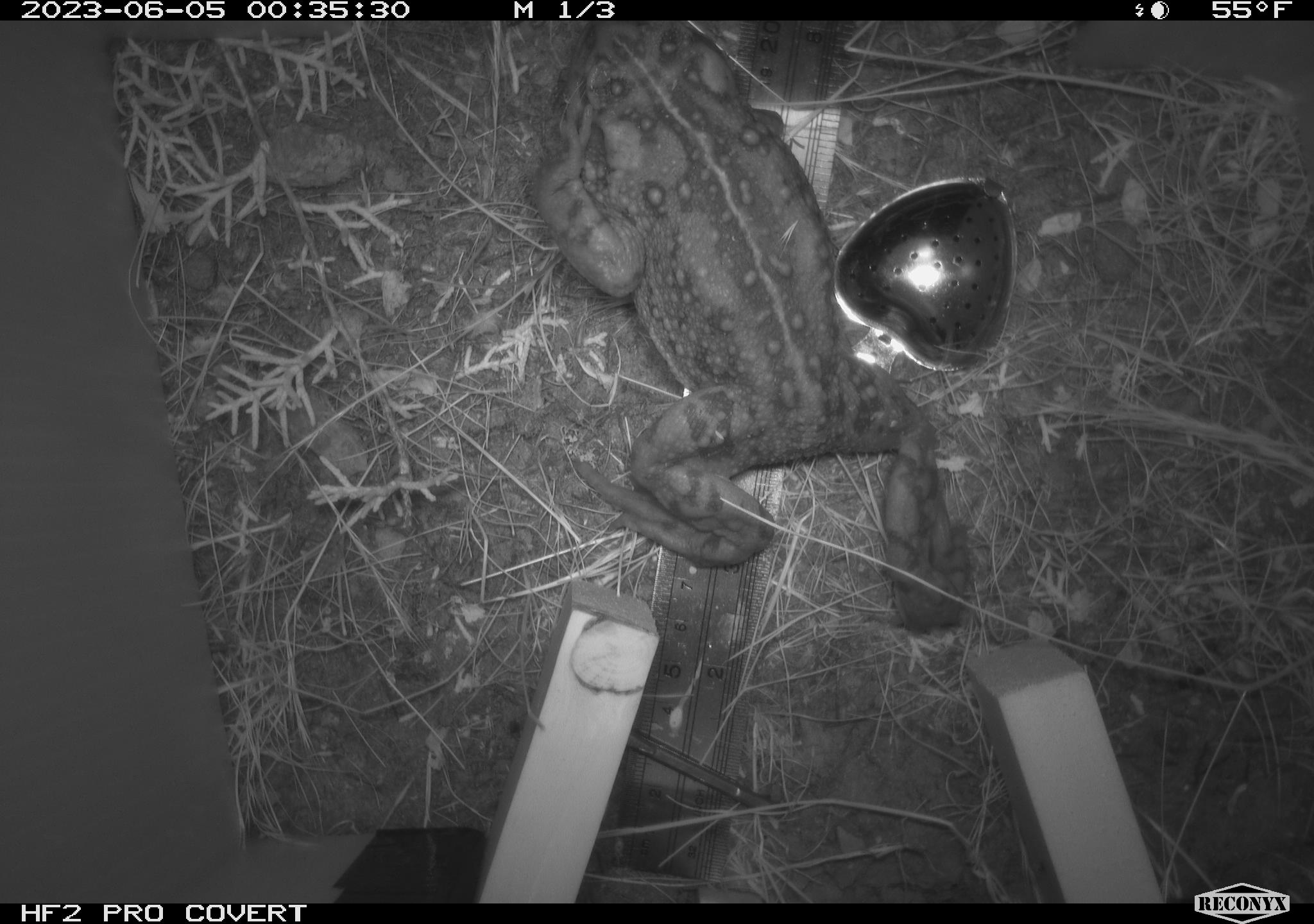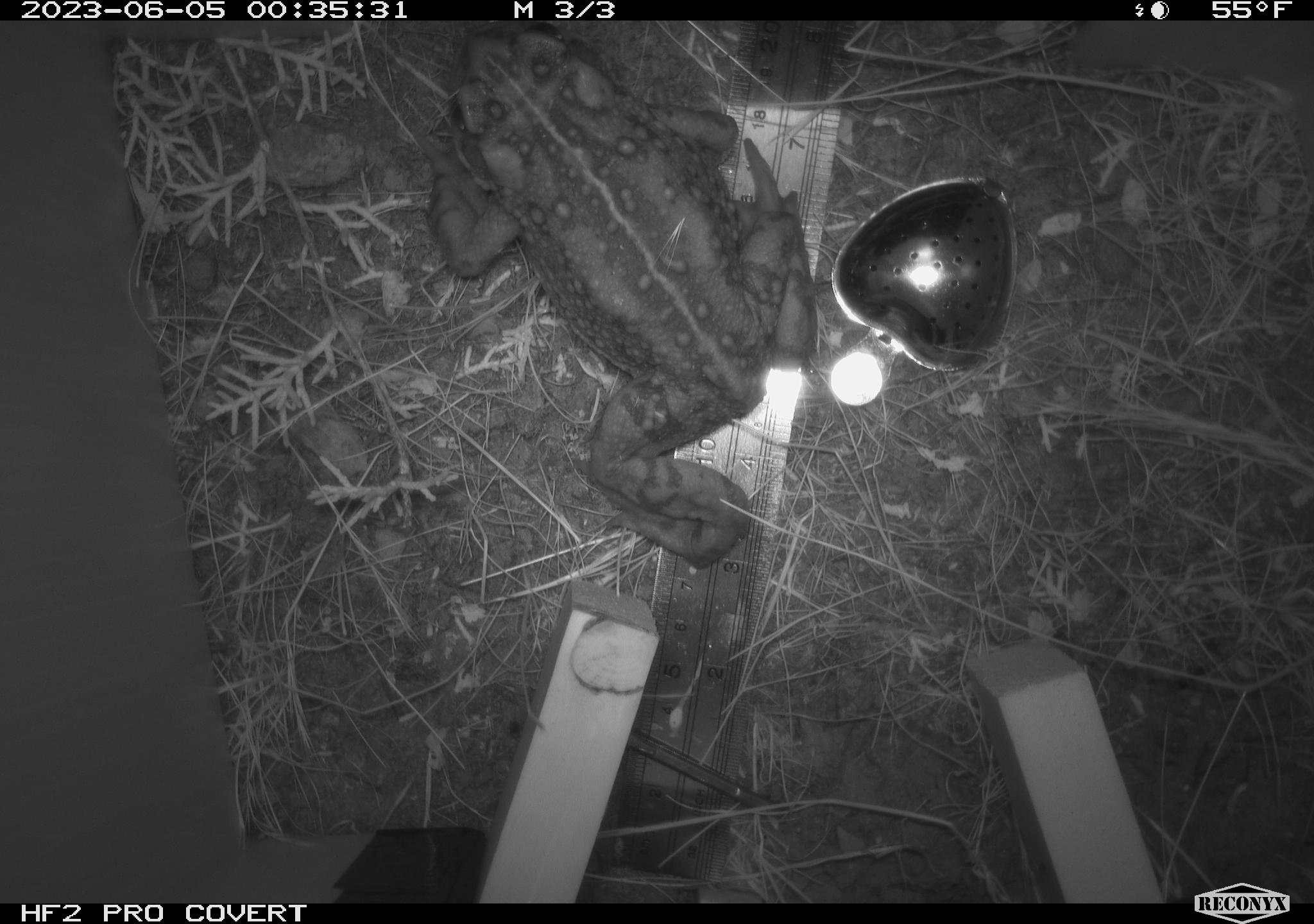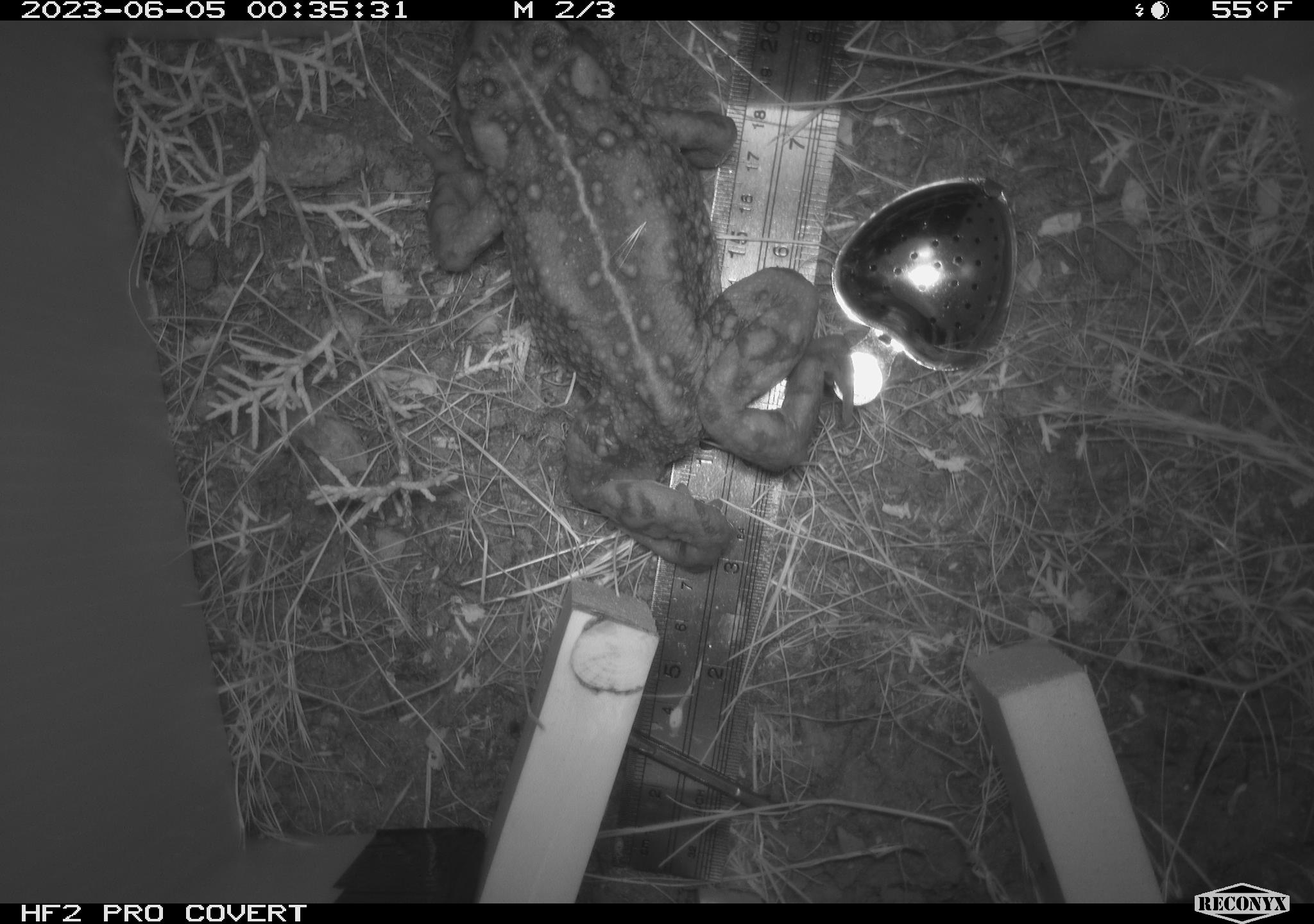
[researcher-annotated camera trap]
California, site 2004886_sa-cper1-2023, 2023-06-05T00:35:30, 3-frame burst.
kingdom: Animalia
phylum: Chordata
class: Amphibia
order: Anura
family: Bufonidae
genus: Anaxyrus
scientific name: Anaxyrus boreas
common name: western toad